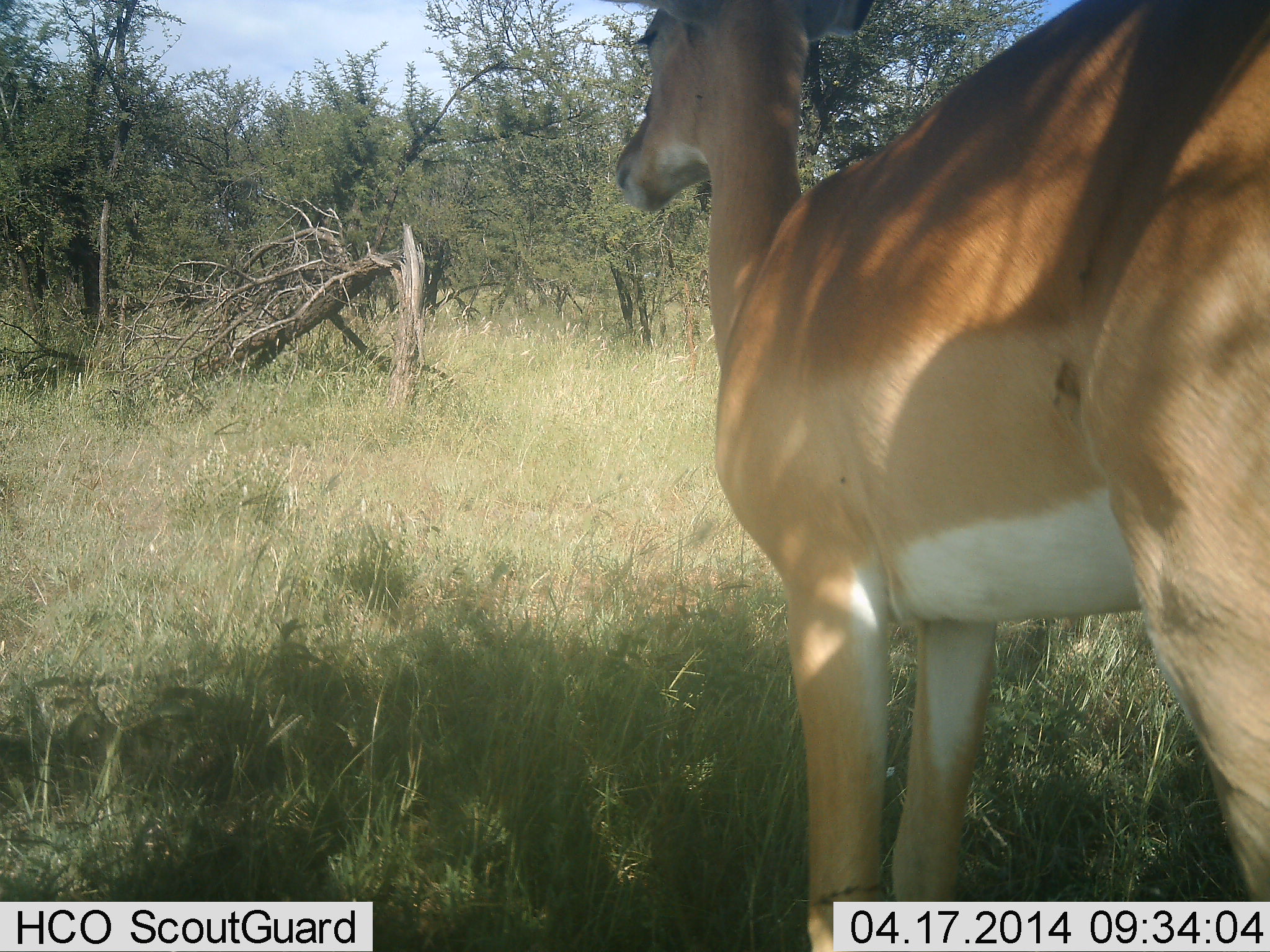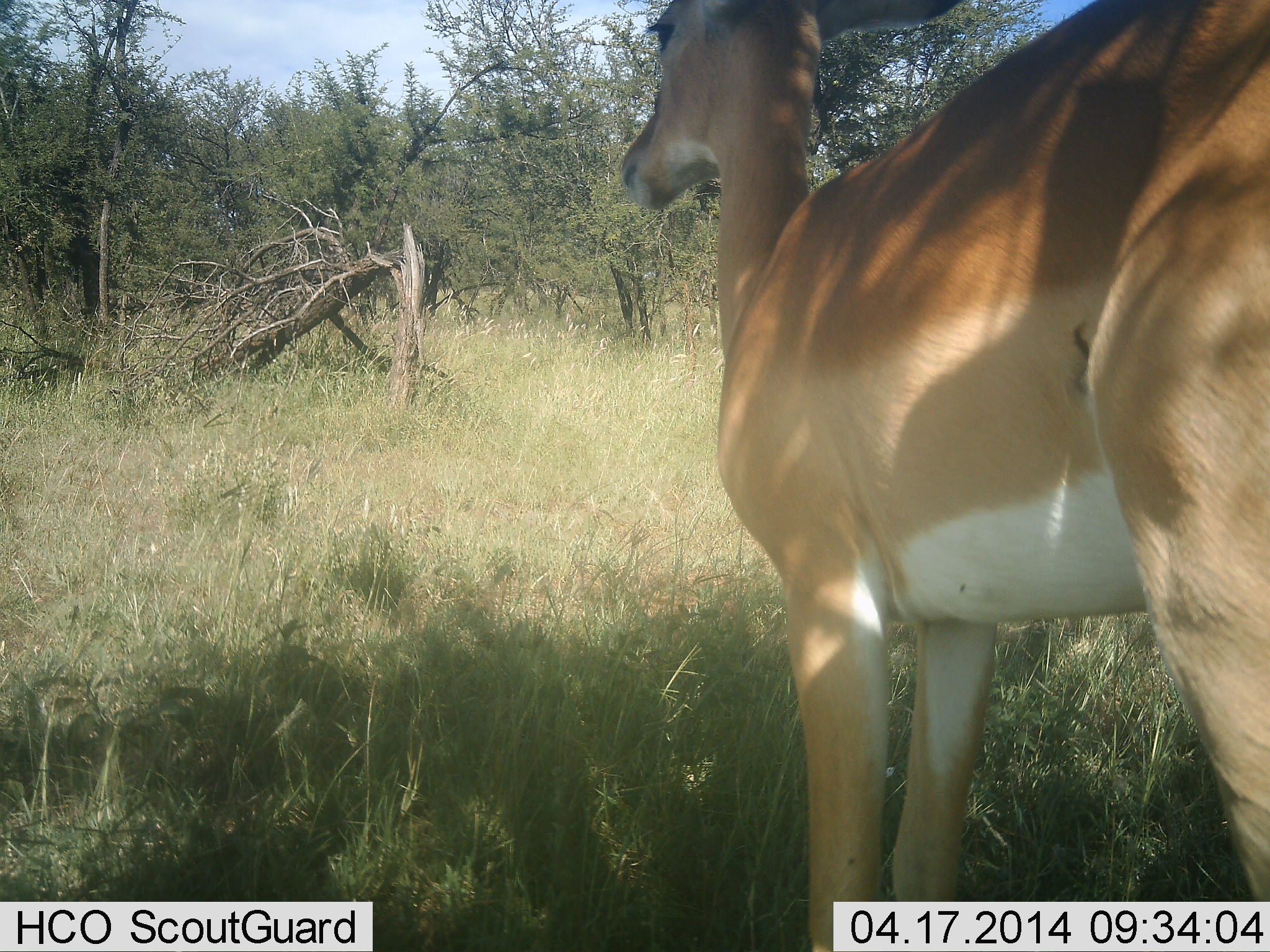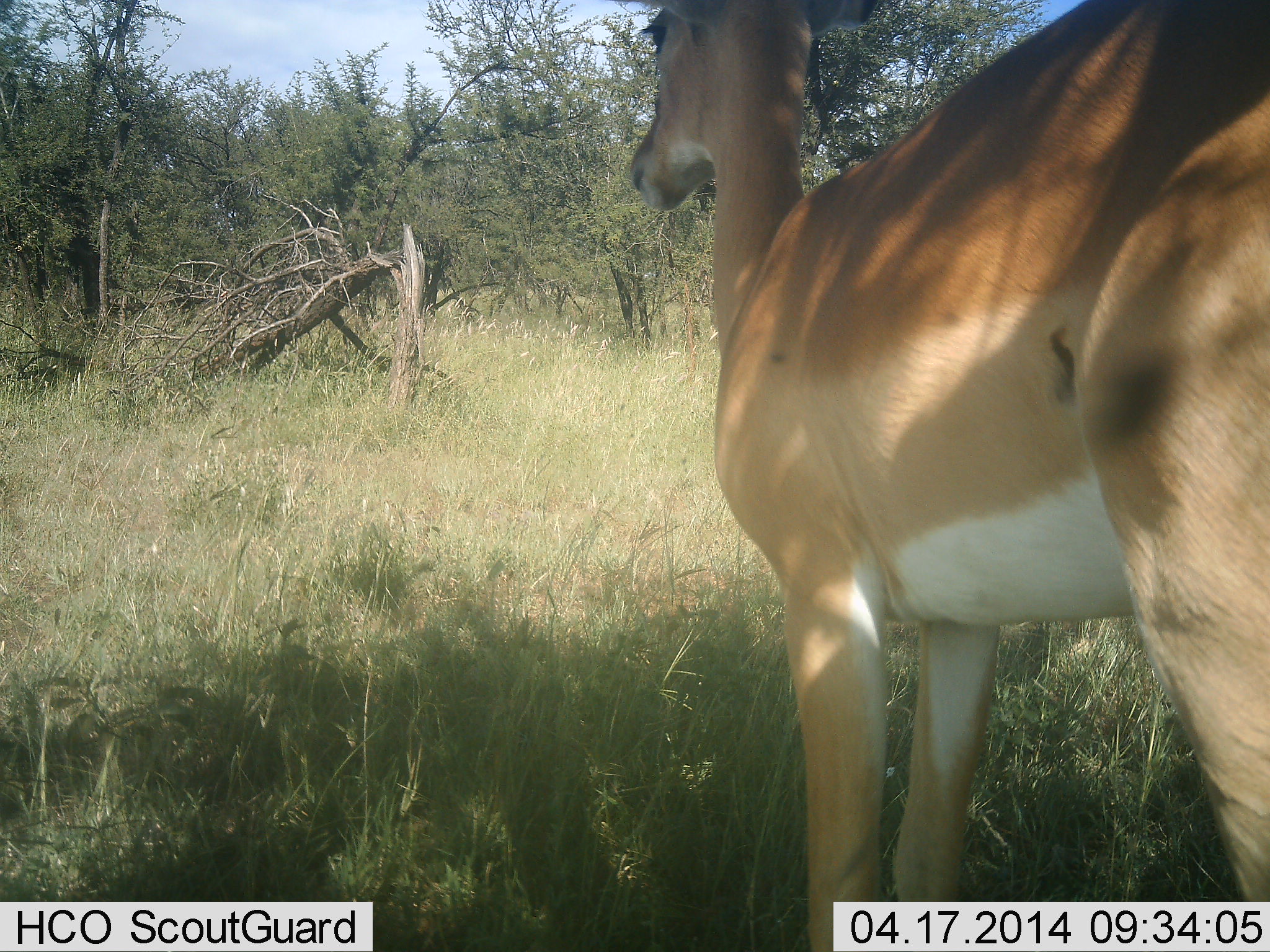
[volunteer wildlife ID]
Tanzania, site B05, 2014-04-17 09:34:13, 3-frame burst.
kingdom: Animalia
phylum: Chordata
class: Mammalia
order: Artiodactyla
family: Bovidae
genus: Aepyceros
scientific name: Aepyceros melampus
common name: impala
Impala (Aepyceros melampus), count 1. Behavior (volunteer vote fractions): standing 100%, resting 0%, moving 0%, interacting 0%. Young present (vote fraction): 0%. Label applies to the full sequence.